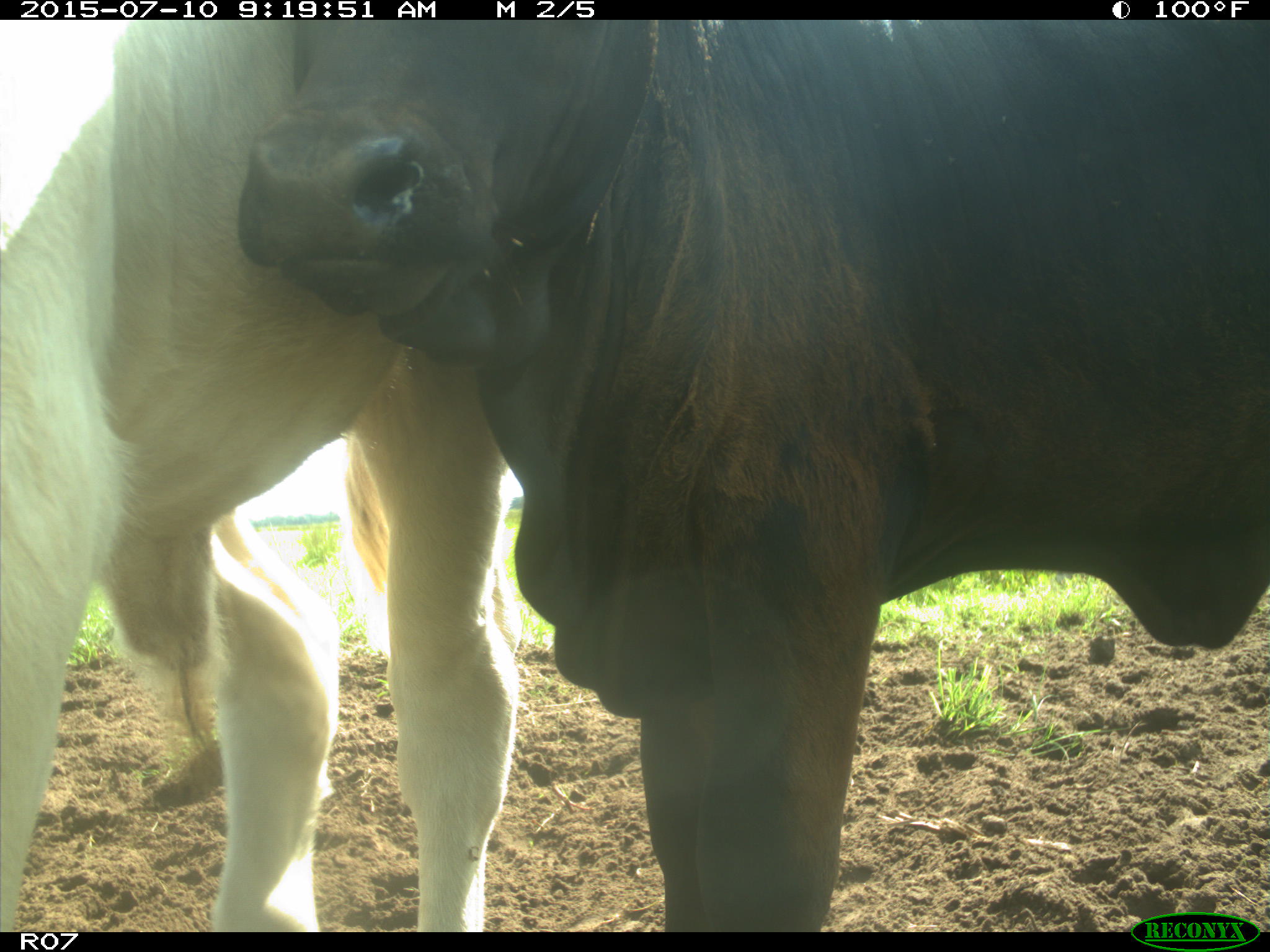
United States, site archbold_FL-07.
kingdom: Animalia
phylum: Chordata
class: Mammalia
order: Artiodactyla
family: Bovidae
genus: Bos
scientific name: Bos taurus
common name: domestic cow